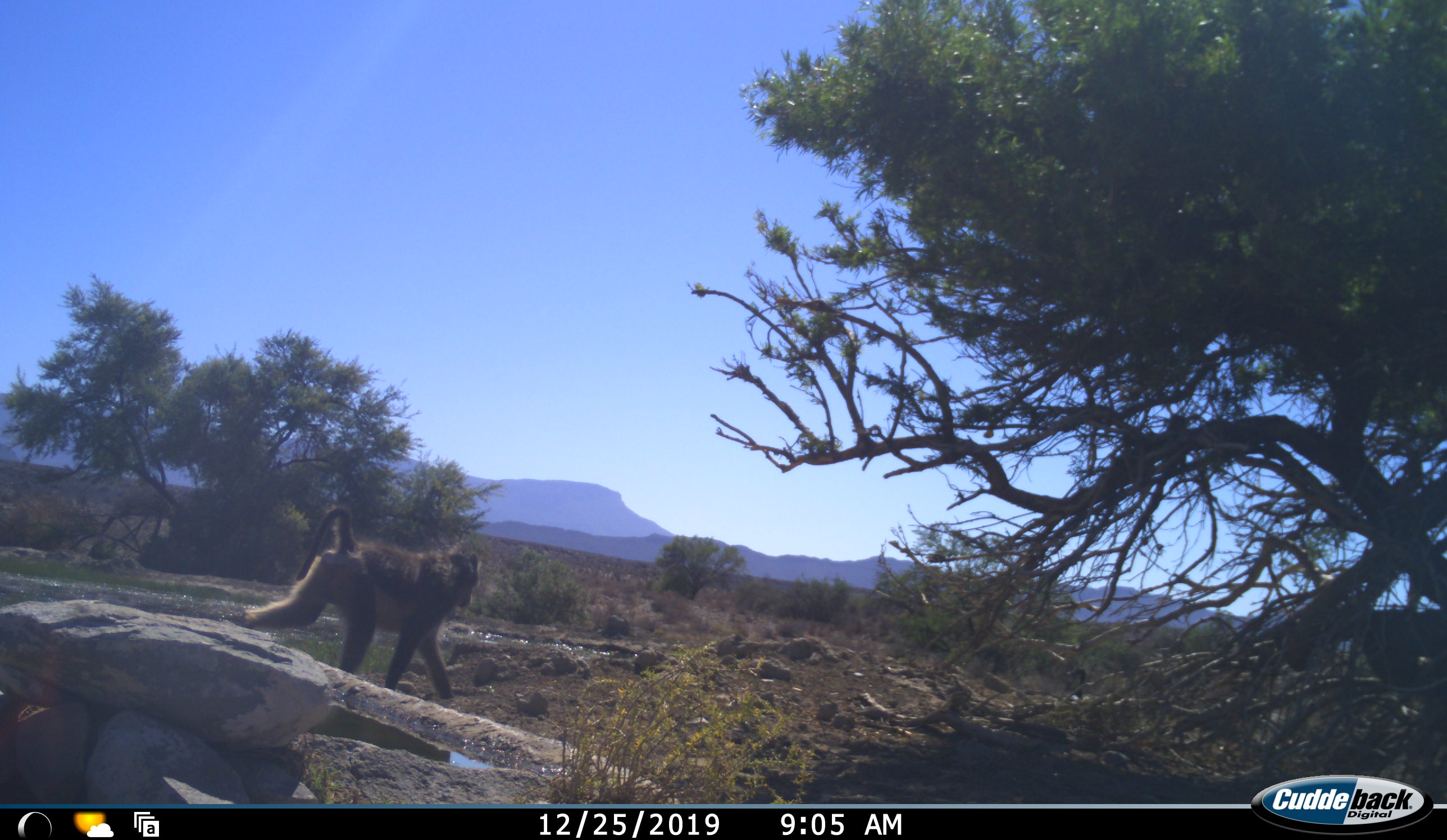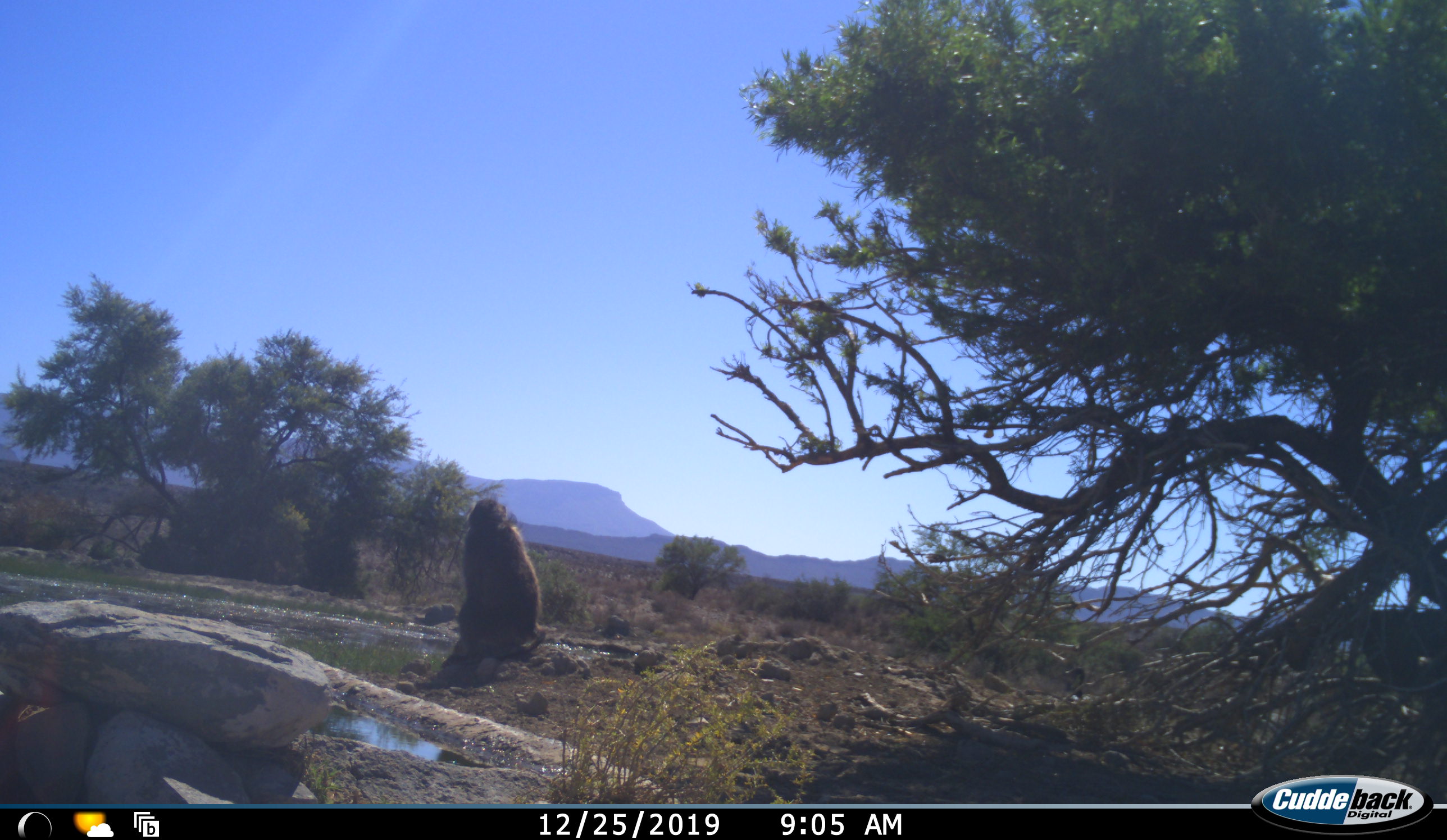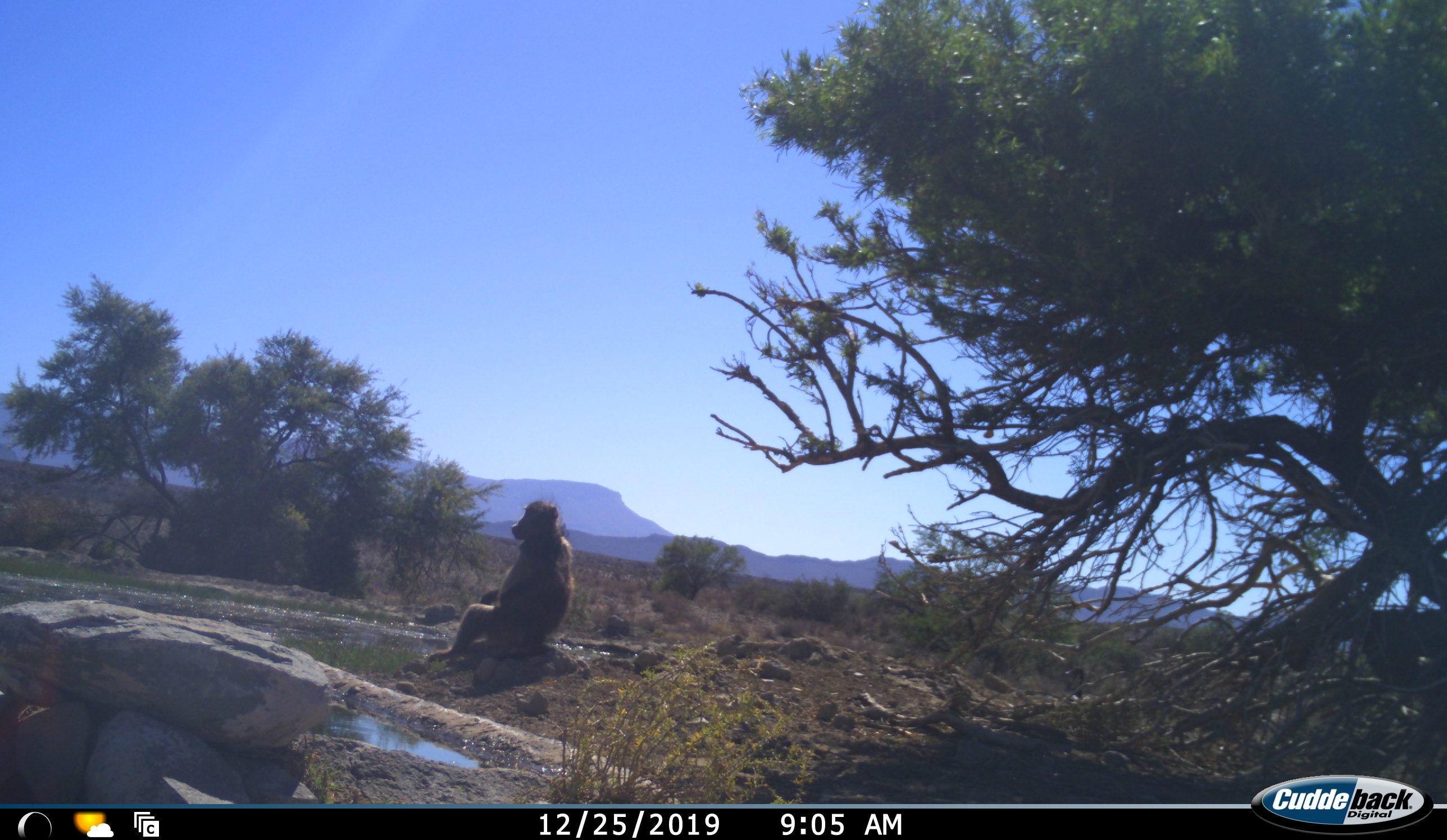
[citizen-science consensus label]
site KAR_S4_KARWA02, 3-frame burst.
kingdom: Animalia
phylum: Chordata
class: Mammalia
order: Primates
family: Cercopithecidae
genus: Papio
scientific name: Papio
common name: baboon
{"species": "baboon (Papio)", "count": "1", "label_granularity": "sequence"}